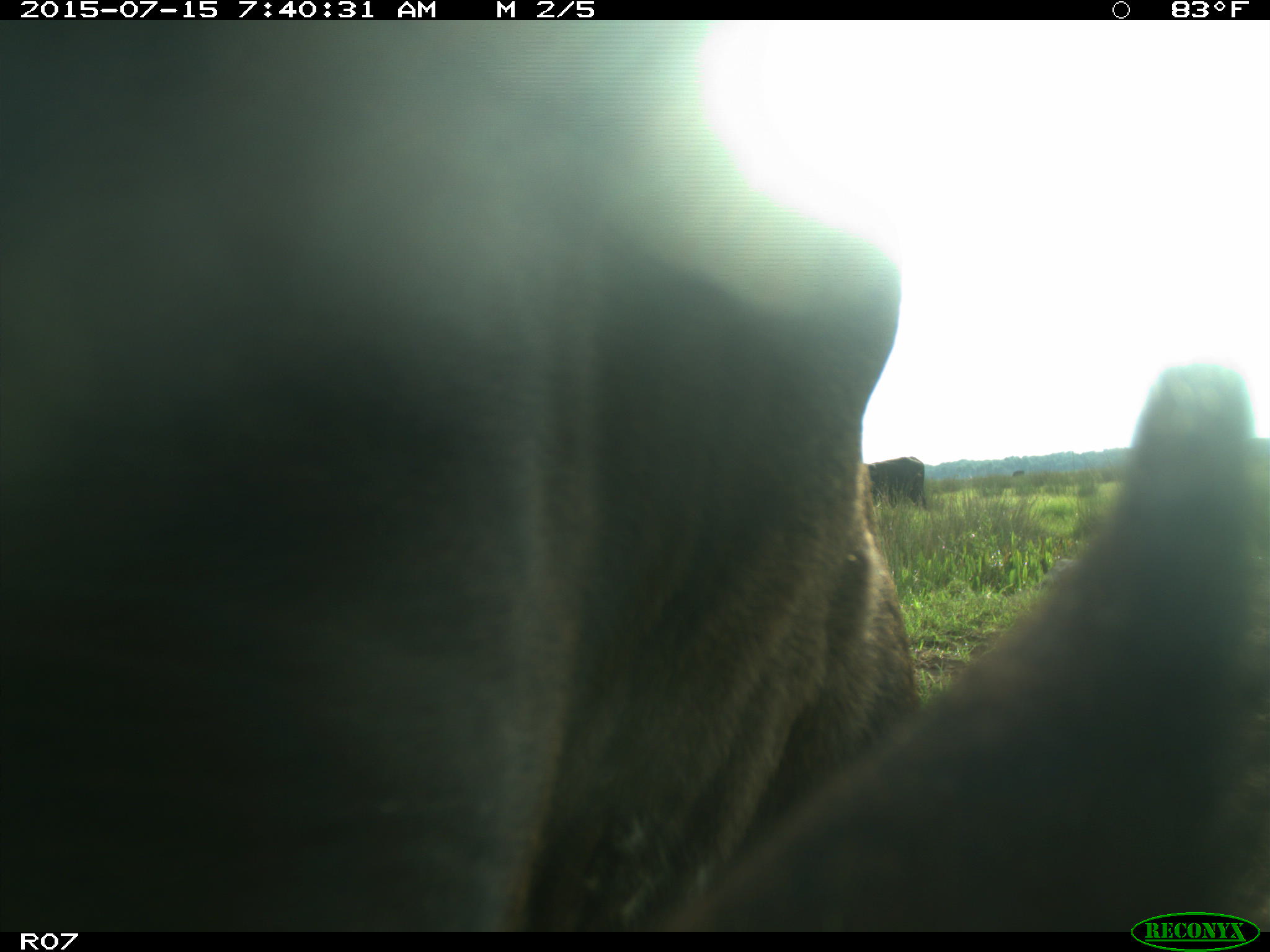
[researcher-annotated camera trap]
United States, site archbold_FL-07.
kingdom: Animalia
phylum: Chordata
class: Mammalia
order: Artiodactyla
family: Bovidae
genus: Bos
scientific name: Bos taurus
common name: domestic cow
Bos taurus (domestic cow).